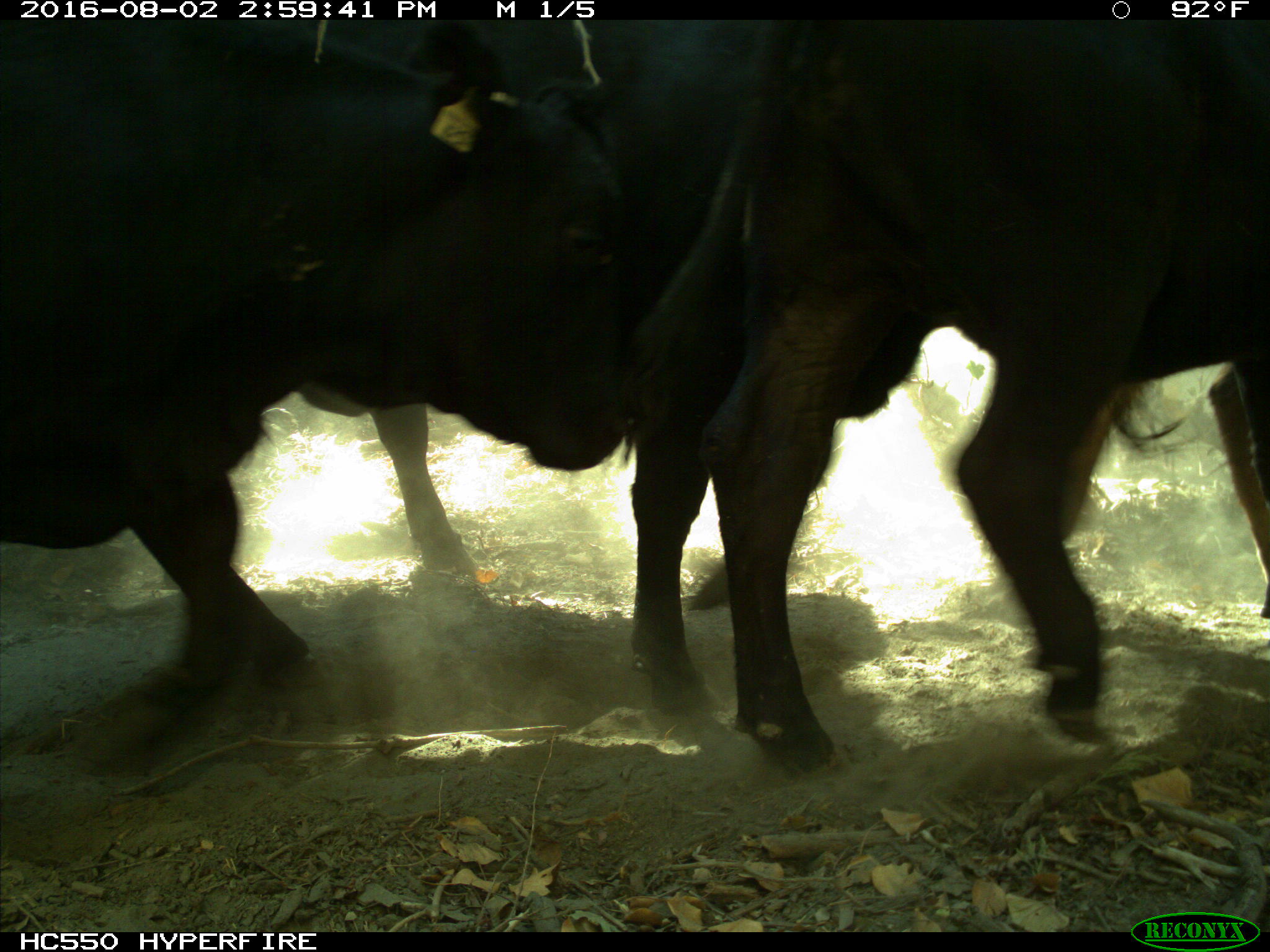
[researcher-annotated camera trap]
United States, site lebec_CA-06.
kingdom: Animalia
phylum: Chordata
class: Mammalia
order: Artiodactyla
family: Bovidae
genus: Bos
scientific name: Bos taurus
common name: domestic cow